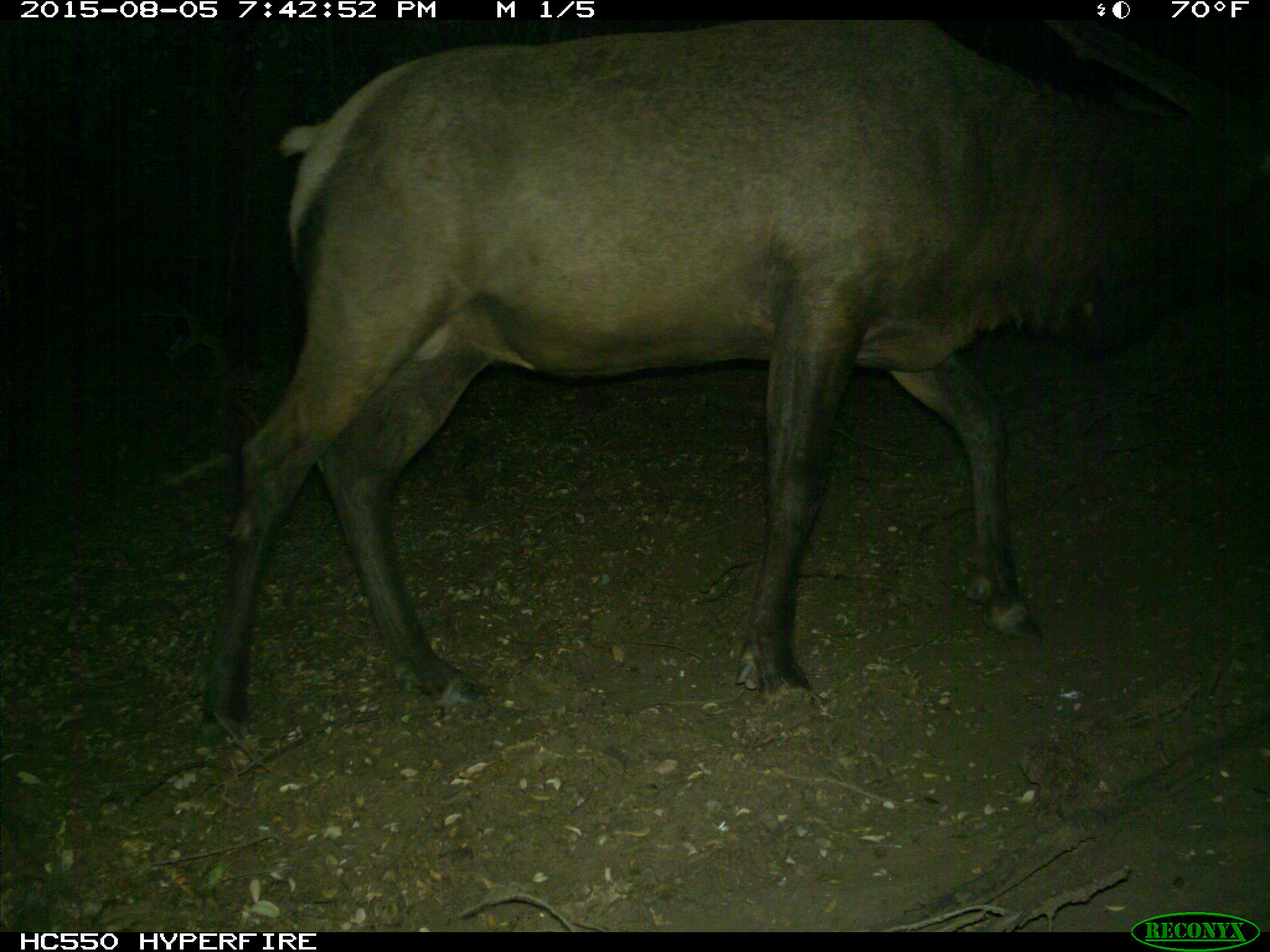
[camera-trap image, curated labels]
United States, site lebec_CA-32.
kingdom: Animalia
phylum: Chordata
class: Mammalia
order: Artiodactyla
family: Cervidae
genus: Cervus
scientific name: Cervus canadensis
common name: elk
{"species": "Cervus canadensis (elk)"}